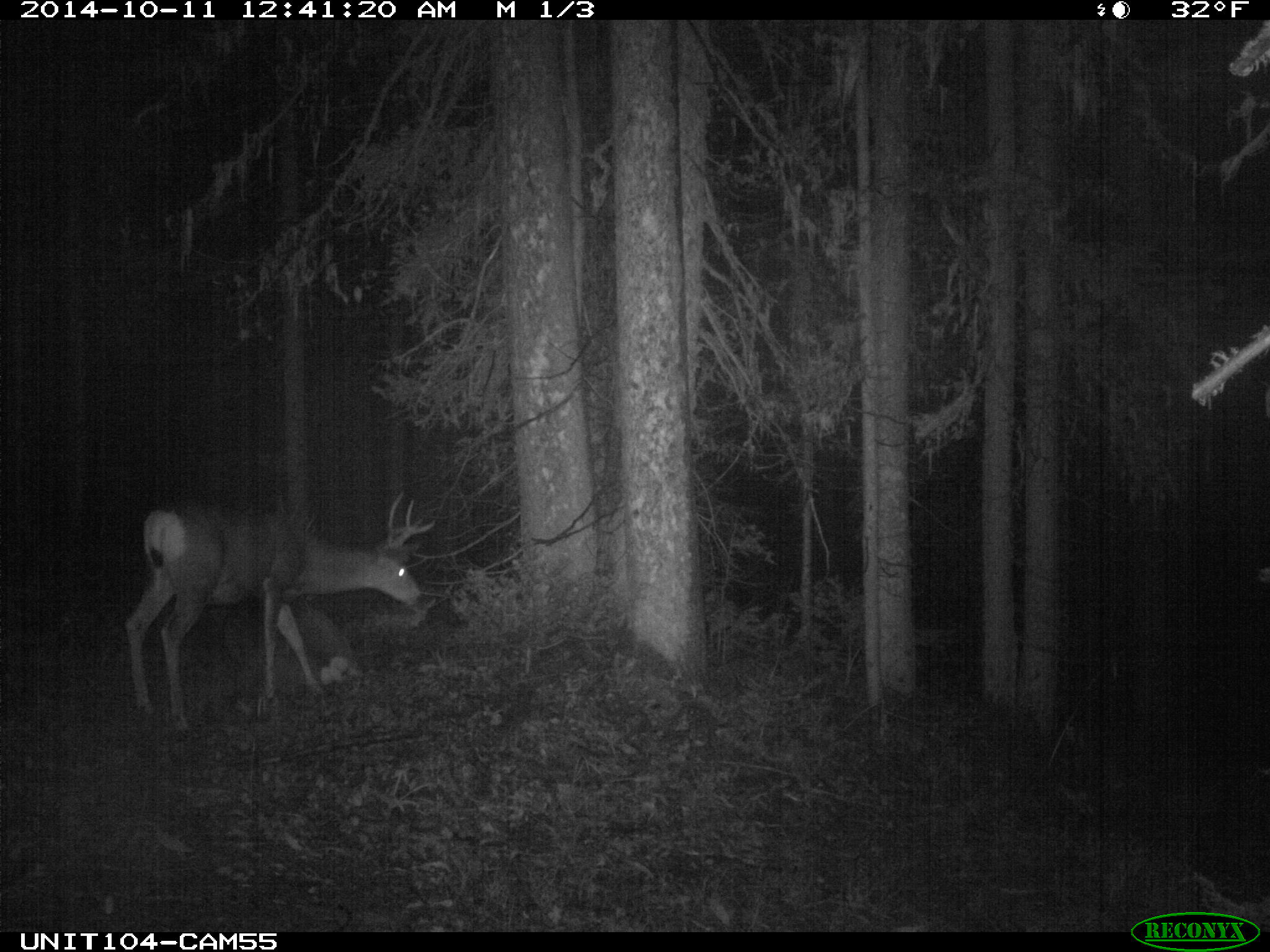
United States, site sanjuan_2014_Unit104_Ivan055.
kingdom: Animalia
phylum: Chordata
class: Mammalia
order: Artiodactyla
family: Cervidae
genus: Odocoileus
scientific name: Odocoileus hemionus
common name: mule deer